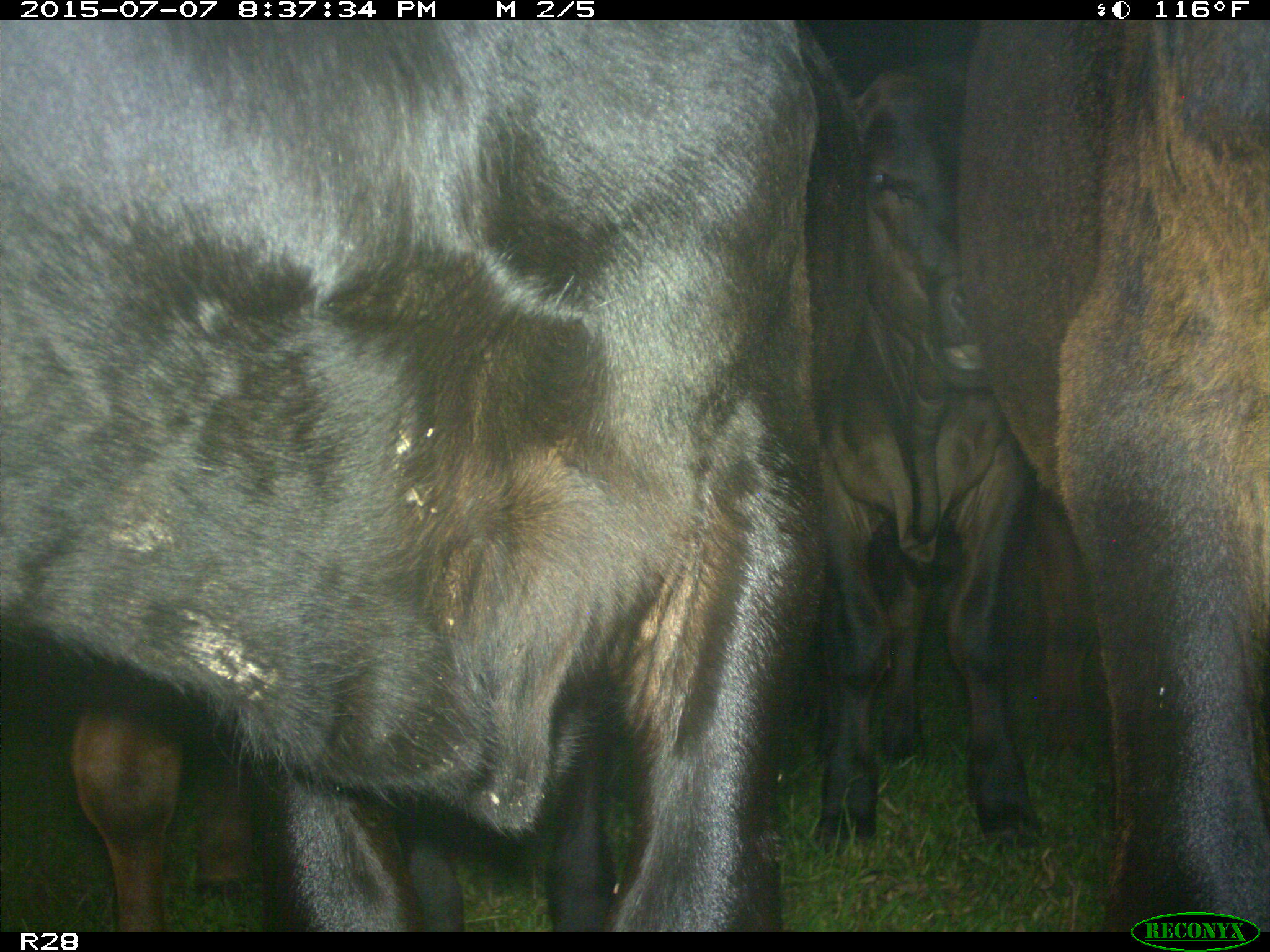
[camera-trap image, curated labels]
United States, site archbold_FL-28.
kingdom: Animalia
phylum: Chordata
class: Mammalia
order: Artiodactyla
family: Bovidae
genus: Bos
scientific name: Bos taurus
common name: domestic cow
Bos taurus (domestic cow).